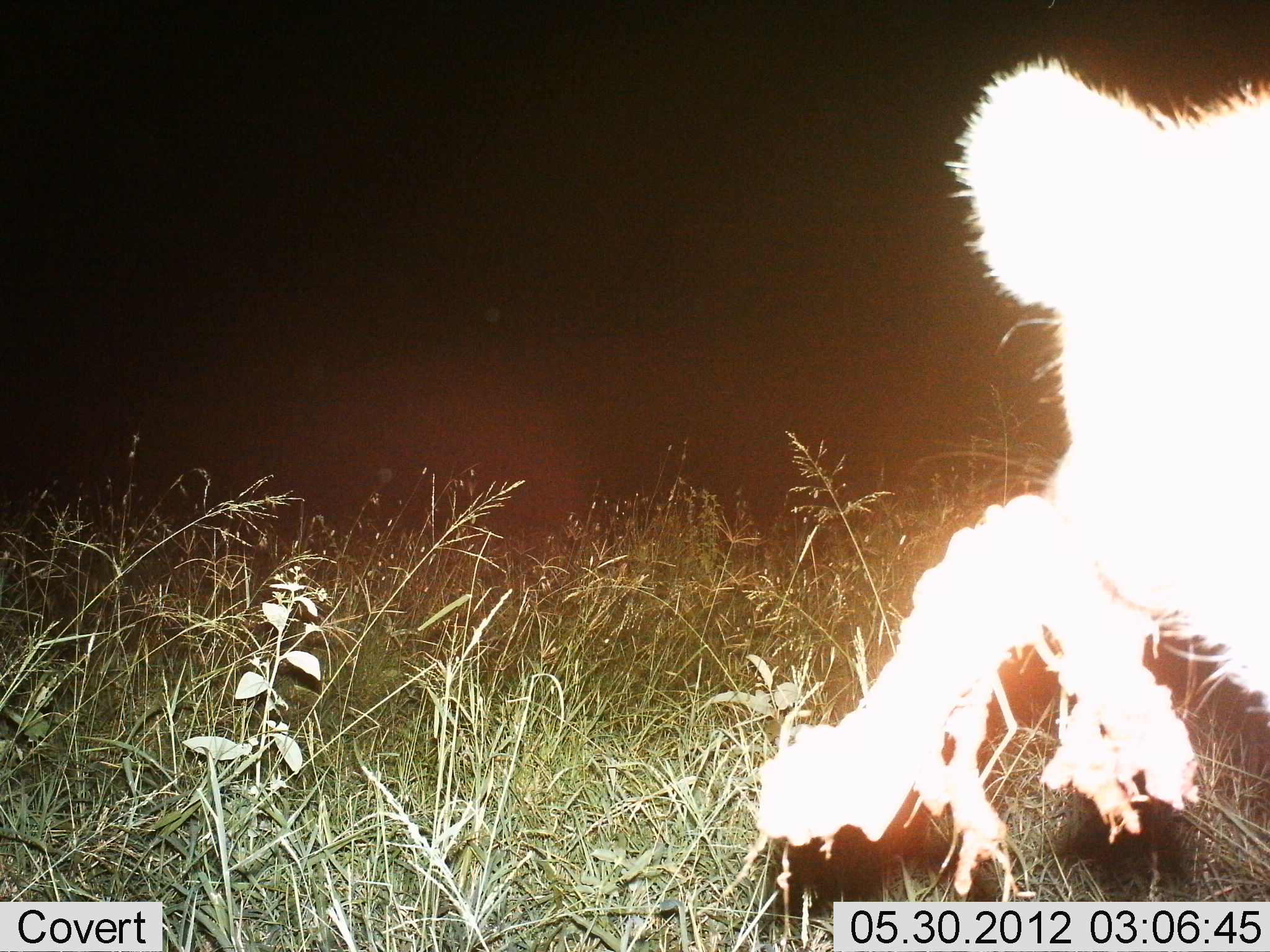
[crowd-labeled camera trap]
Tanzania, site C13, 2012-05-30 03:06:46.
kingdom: Animalia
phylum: Chordata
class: Mammalia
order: Carnivora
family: Felidae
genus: Panthera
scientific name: Panthera leo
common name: lion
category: lionfemale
Lionfemale (lion) (Panthera leo), count 1. Behavior (volunteer vote fractions): standing 60%, resting 20%, moving 0%, interacting 0%. Young present (vote fraction): 10%. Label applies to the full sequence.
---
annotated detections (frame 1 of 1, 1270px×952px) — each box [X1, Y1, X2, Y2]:
animal: [944, 52, 1270, 708]